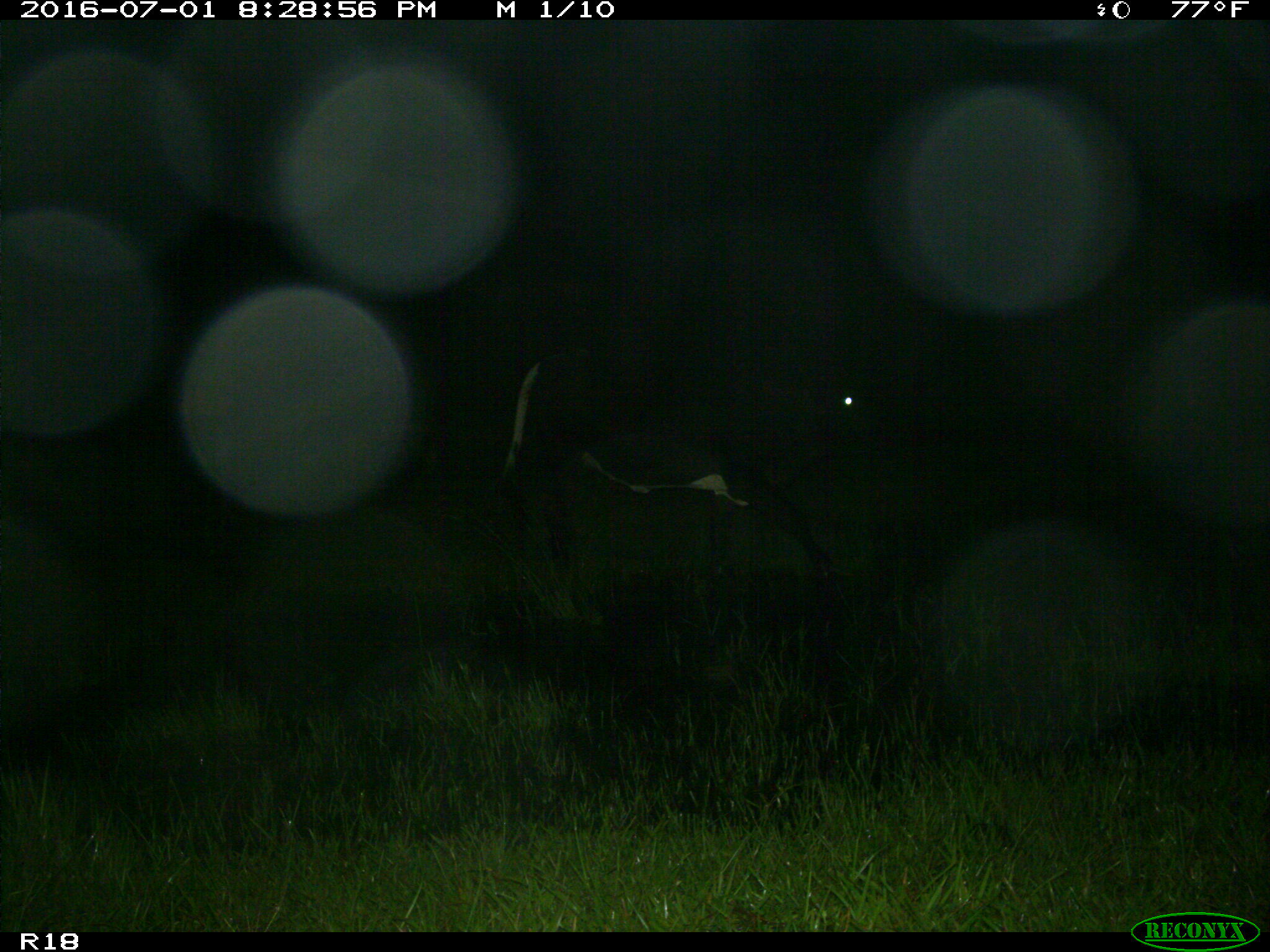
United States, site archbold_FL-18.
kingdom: Animalia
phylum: Chordata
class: Mammalia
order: Artiodactyla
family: Bovidae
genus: Bos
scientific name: Bos taurus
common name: domestic cow